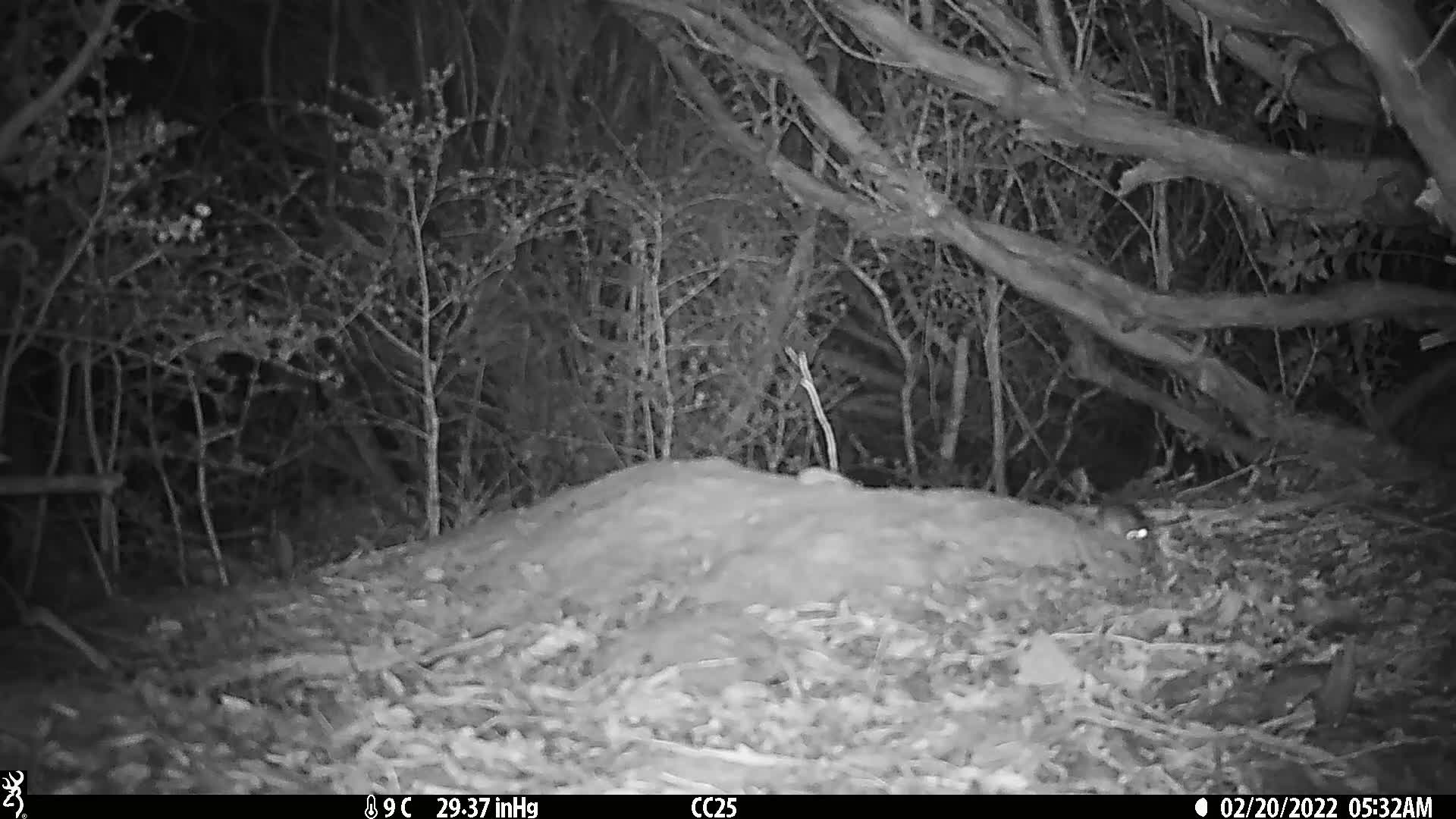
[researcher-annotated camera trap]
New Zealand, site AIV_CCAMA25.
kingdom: Animalia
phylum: Chordata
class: Mammalia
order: Rodentia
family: Muridae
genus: Mus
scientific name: Mus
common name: mouse